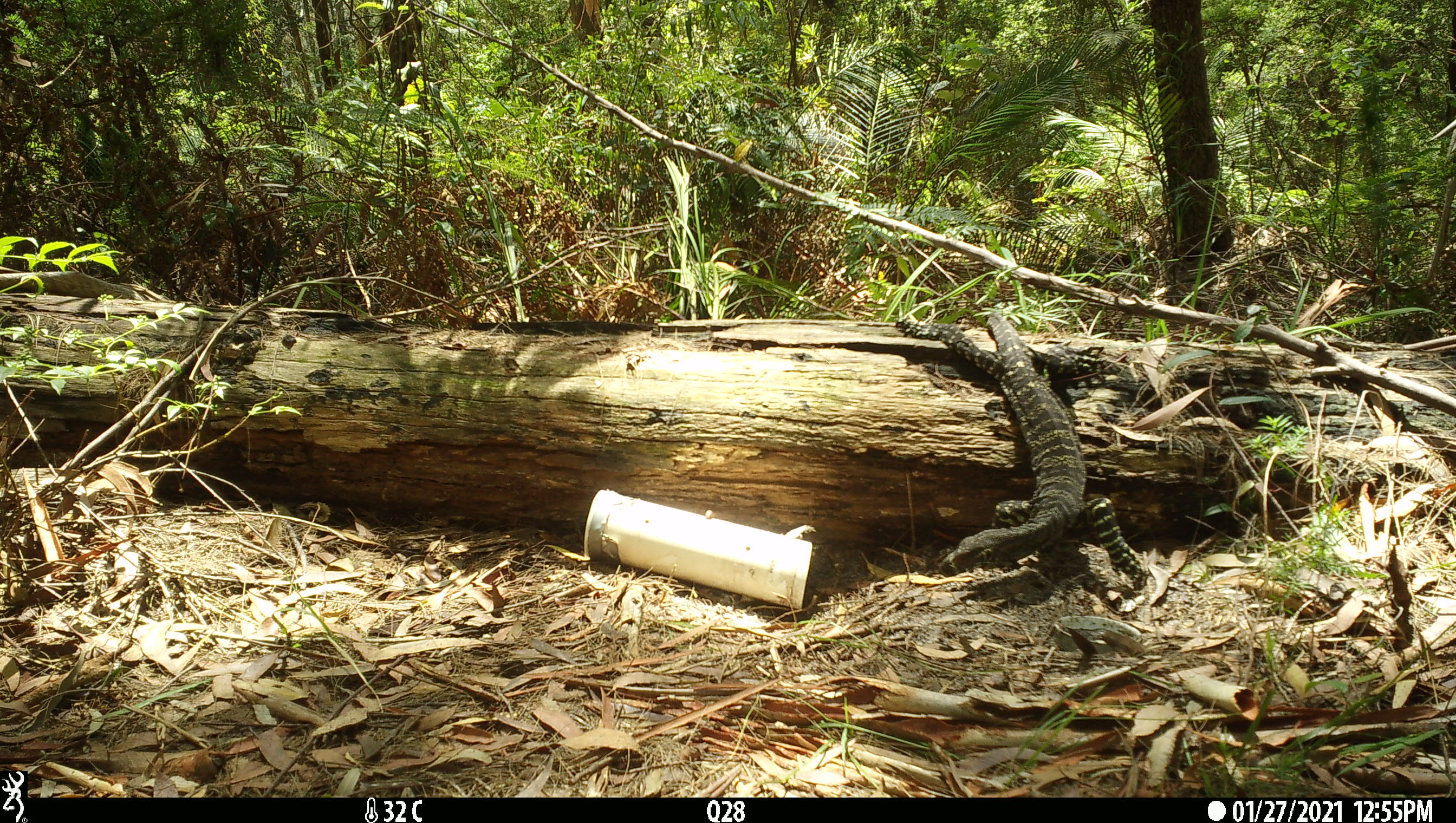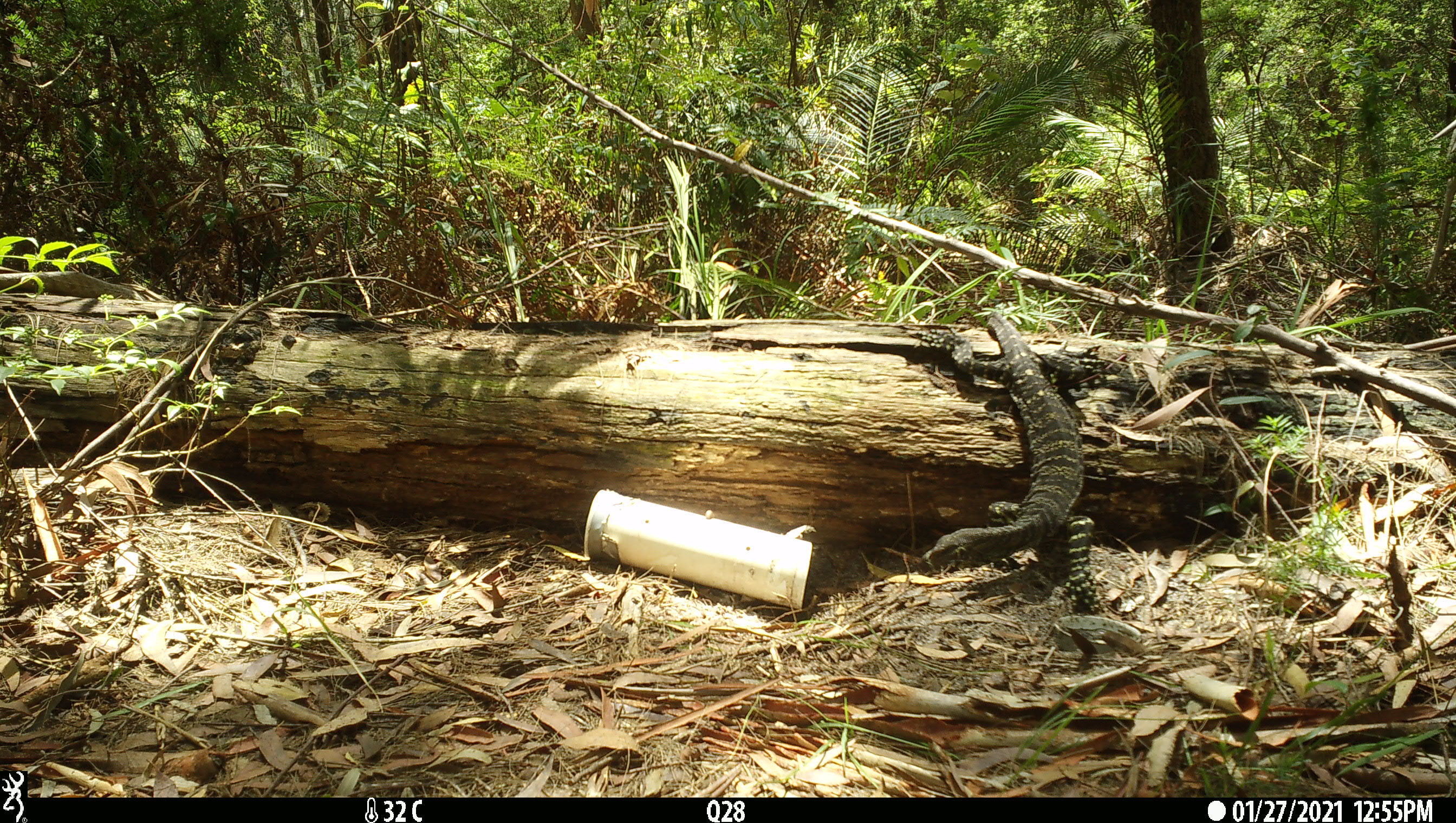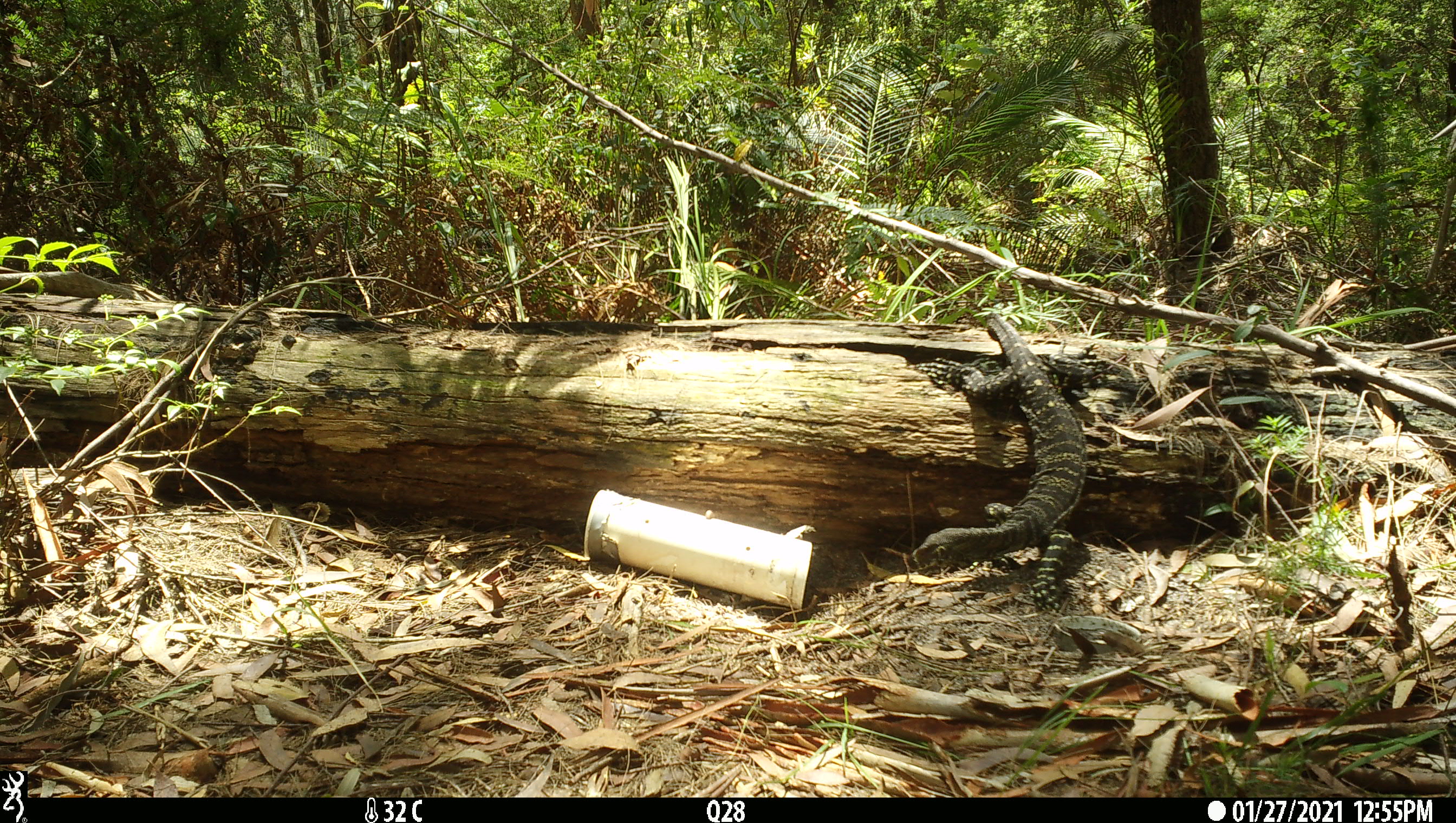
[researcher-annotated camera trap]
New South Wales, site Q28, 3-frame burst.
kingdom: Animalia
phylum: Chordata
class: Reptilia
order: Squamata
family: Varanidae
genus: Varanus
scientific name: Varanus varius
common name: lace monitor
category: goanna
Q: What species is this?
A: Goanna (lace monitor) (Varanus varius).